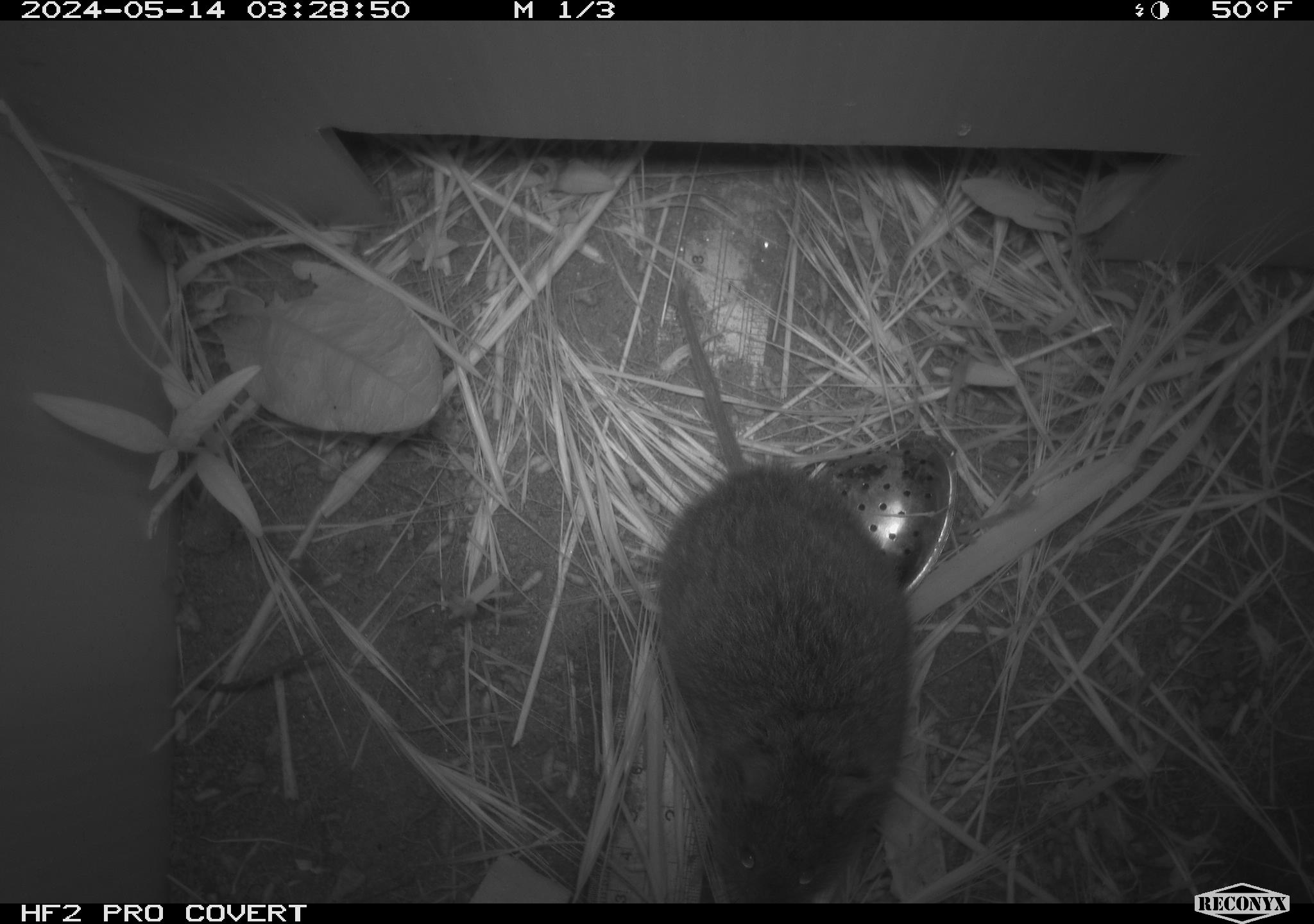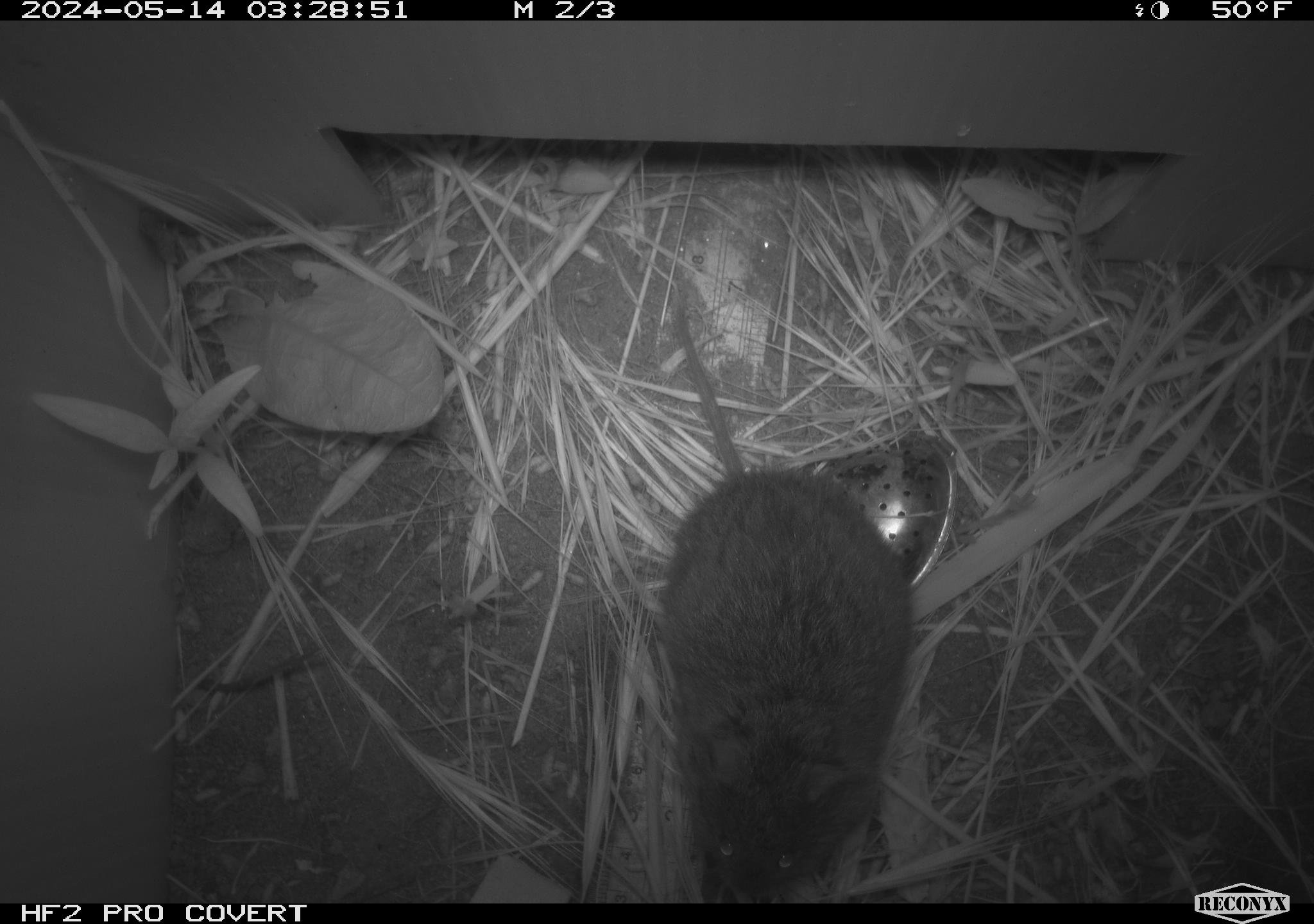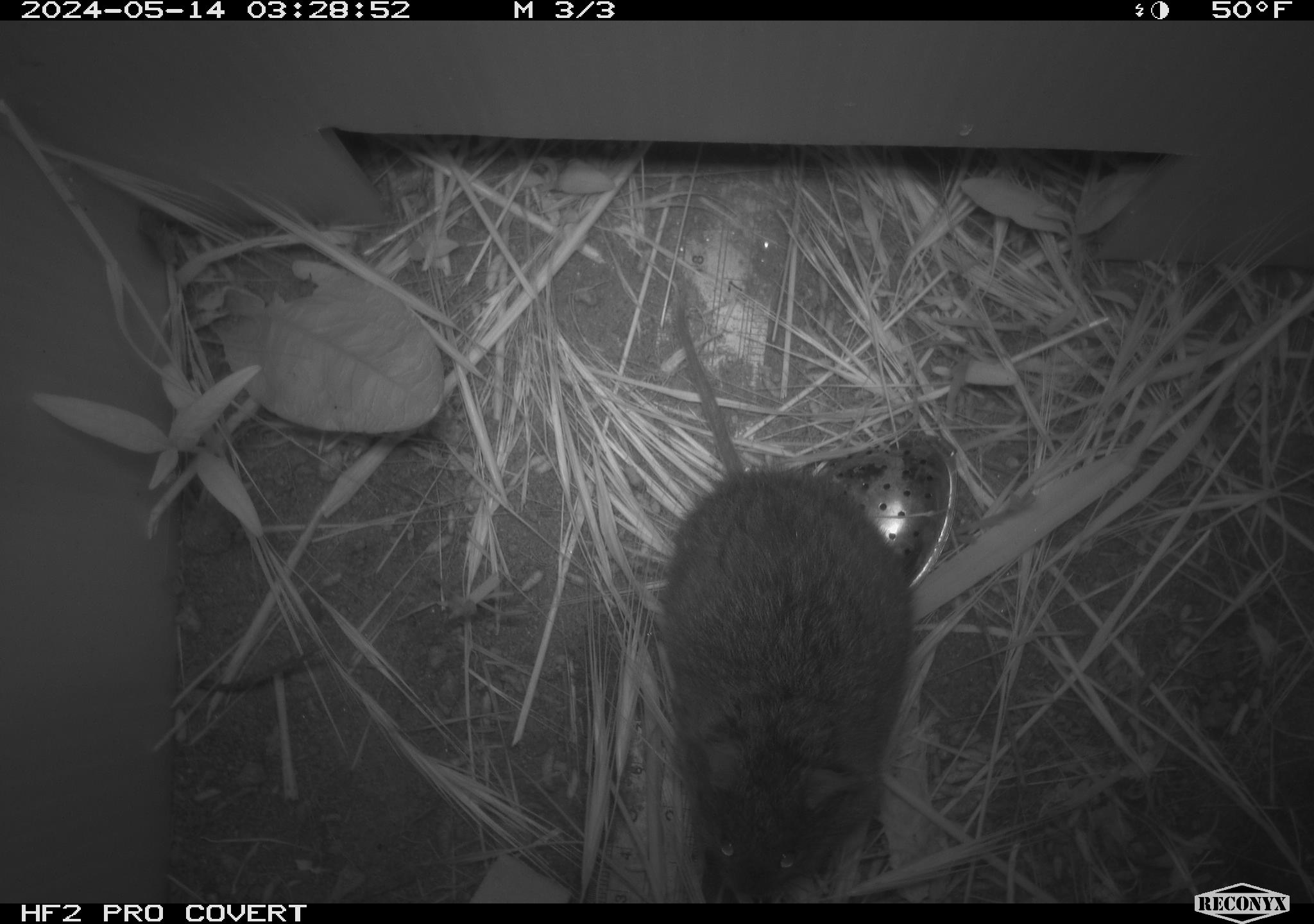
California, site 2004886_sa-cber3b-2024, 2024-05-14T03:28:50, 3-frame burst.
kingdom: Animalia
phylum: Chordata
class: Mammalia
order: Rodentia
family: Cricetidae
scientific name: Arvicolinae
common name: voles, lemmings, and muskrats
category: arvicolinae subfamily